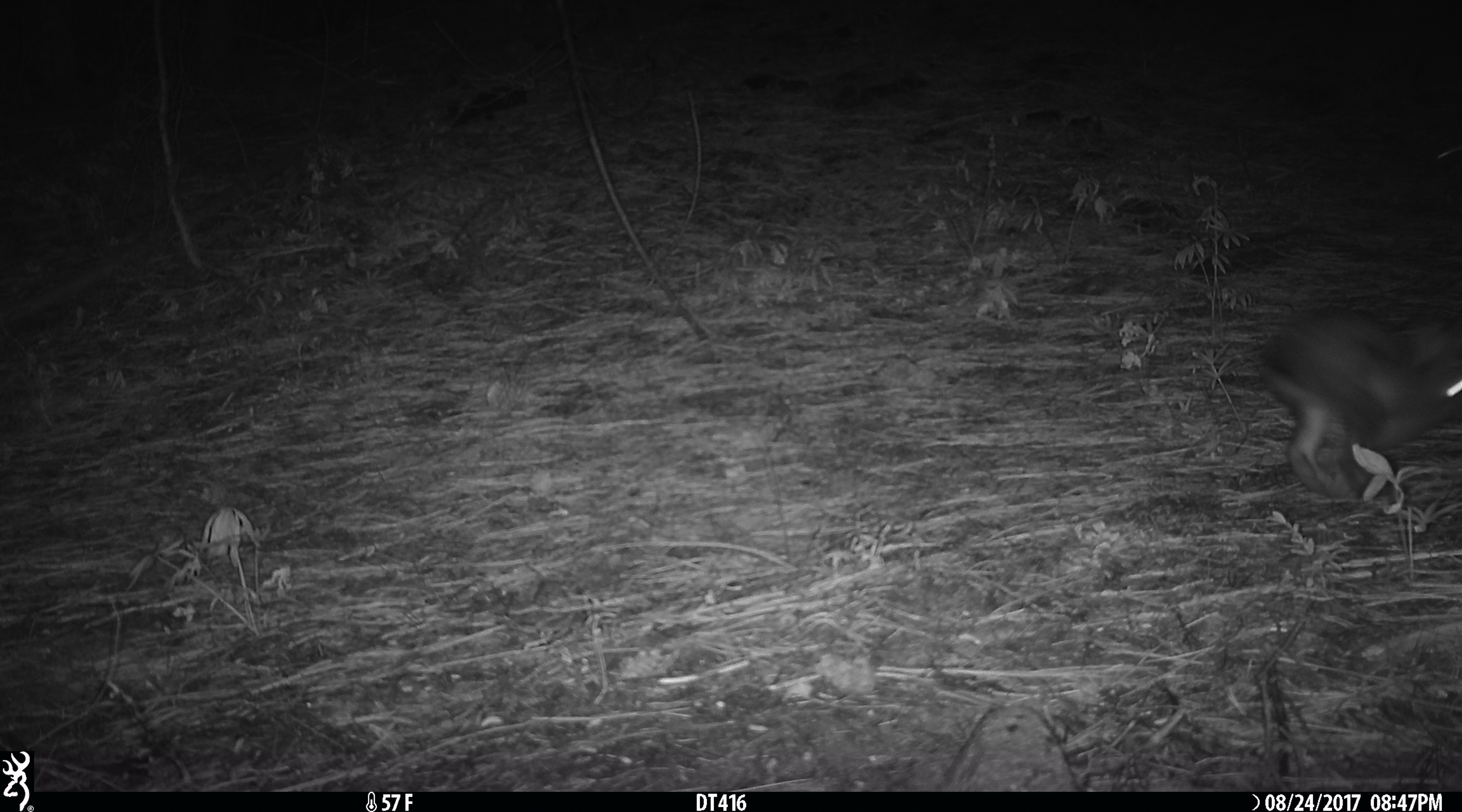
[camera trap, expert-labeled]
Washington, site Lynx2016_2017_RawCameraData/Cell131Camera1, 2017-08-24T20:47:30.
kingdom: Animalia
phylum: Chordata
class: Mammalia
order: Lagomorpha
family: Leporidae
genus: Lepus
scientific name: Lepus americanus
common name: snowshoe hare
Lepus americanus (snowshoe hare). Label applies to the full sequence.